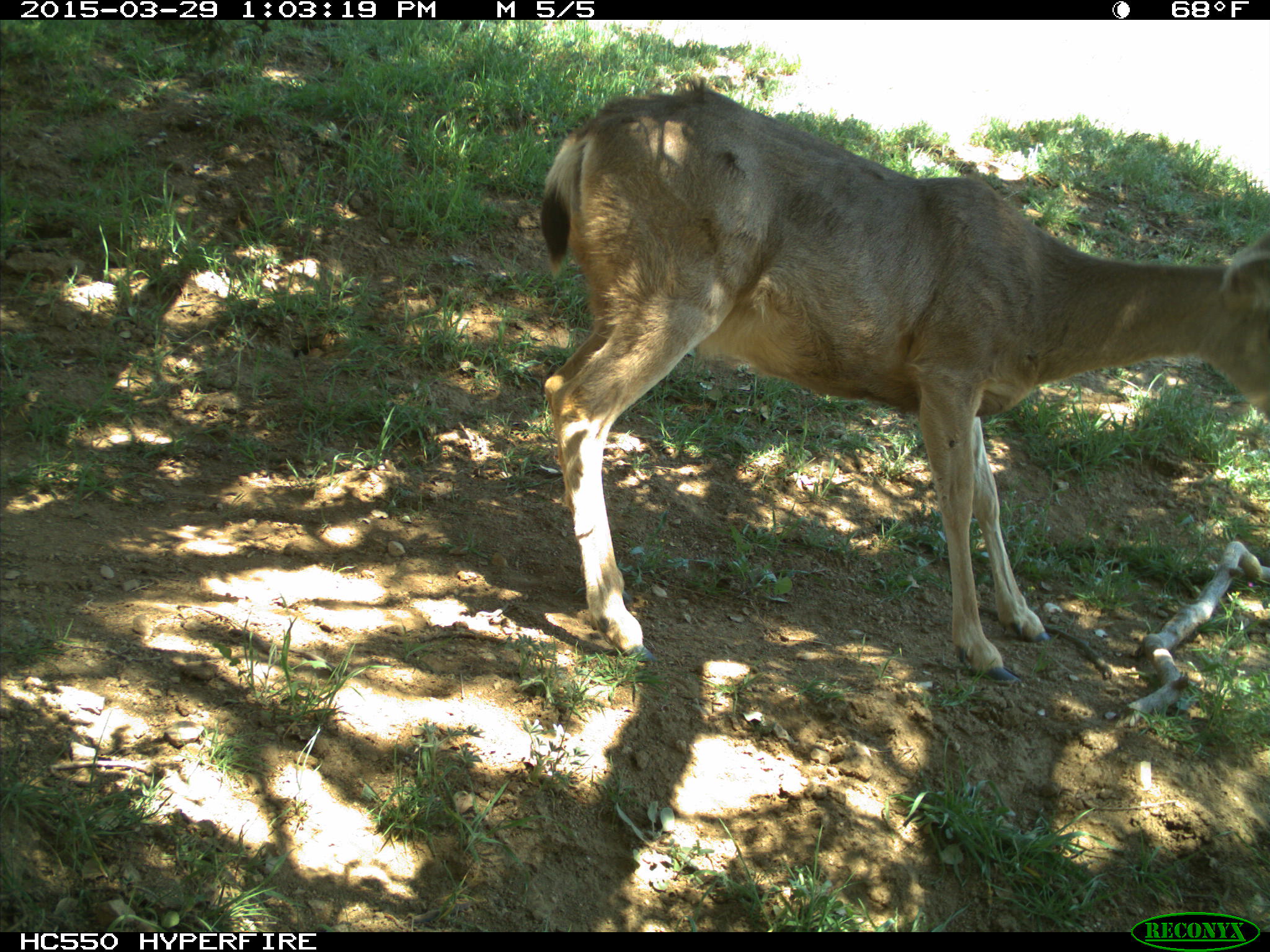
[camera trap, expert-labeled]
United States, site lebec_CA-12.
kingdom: Animalia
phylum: Chordata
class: Mammalia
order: Artiodactyla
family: Cervidae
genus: Odocoileus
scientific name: Odocoileus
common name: deer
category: unidentified deer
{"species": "unidentified deer (deer) (Odocoileus)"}